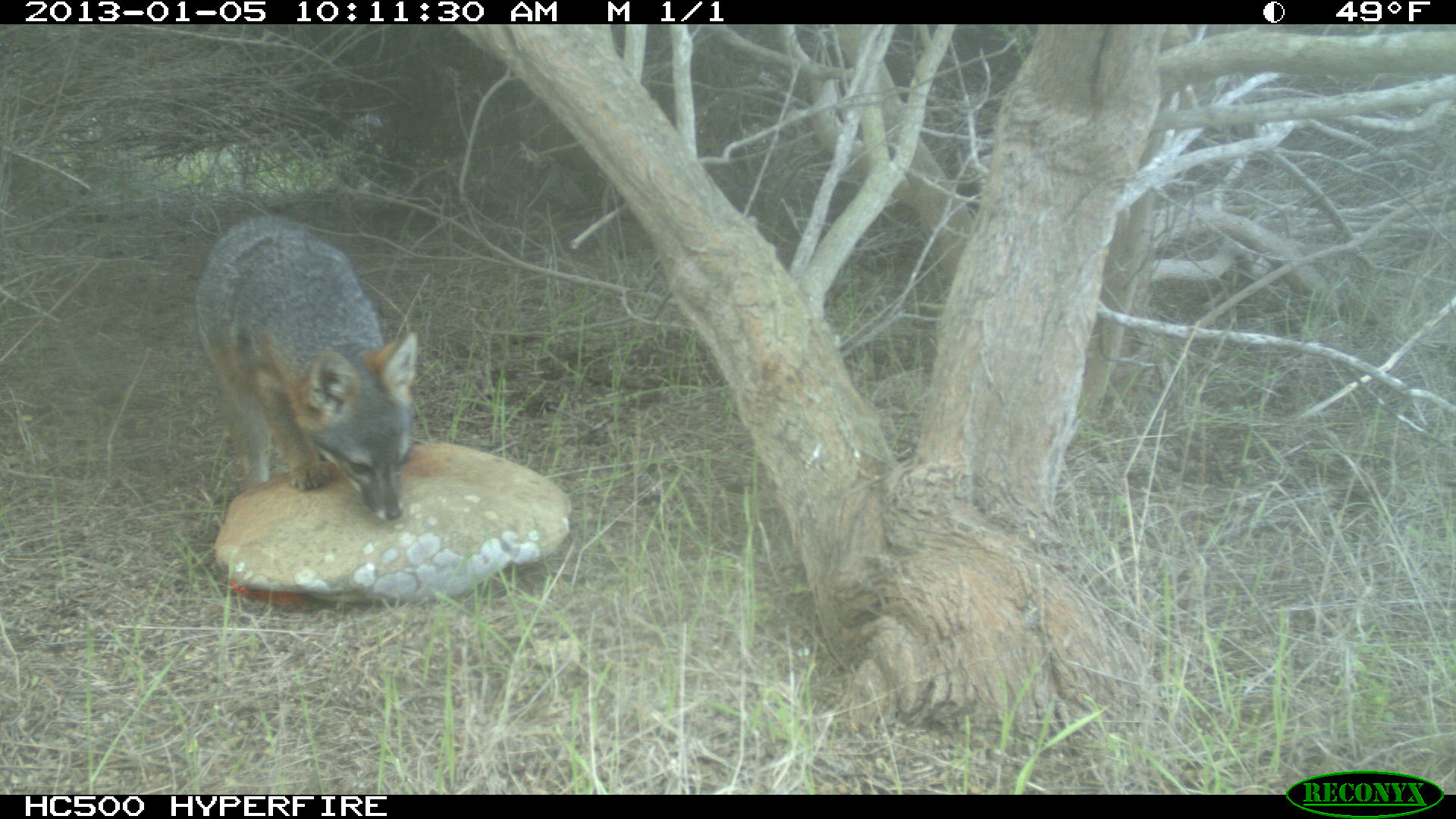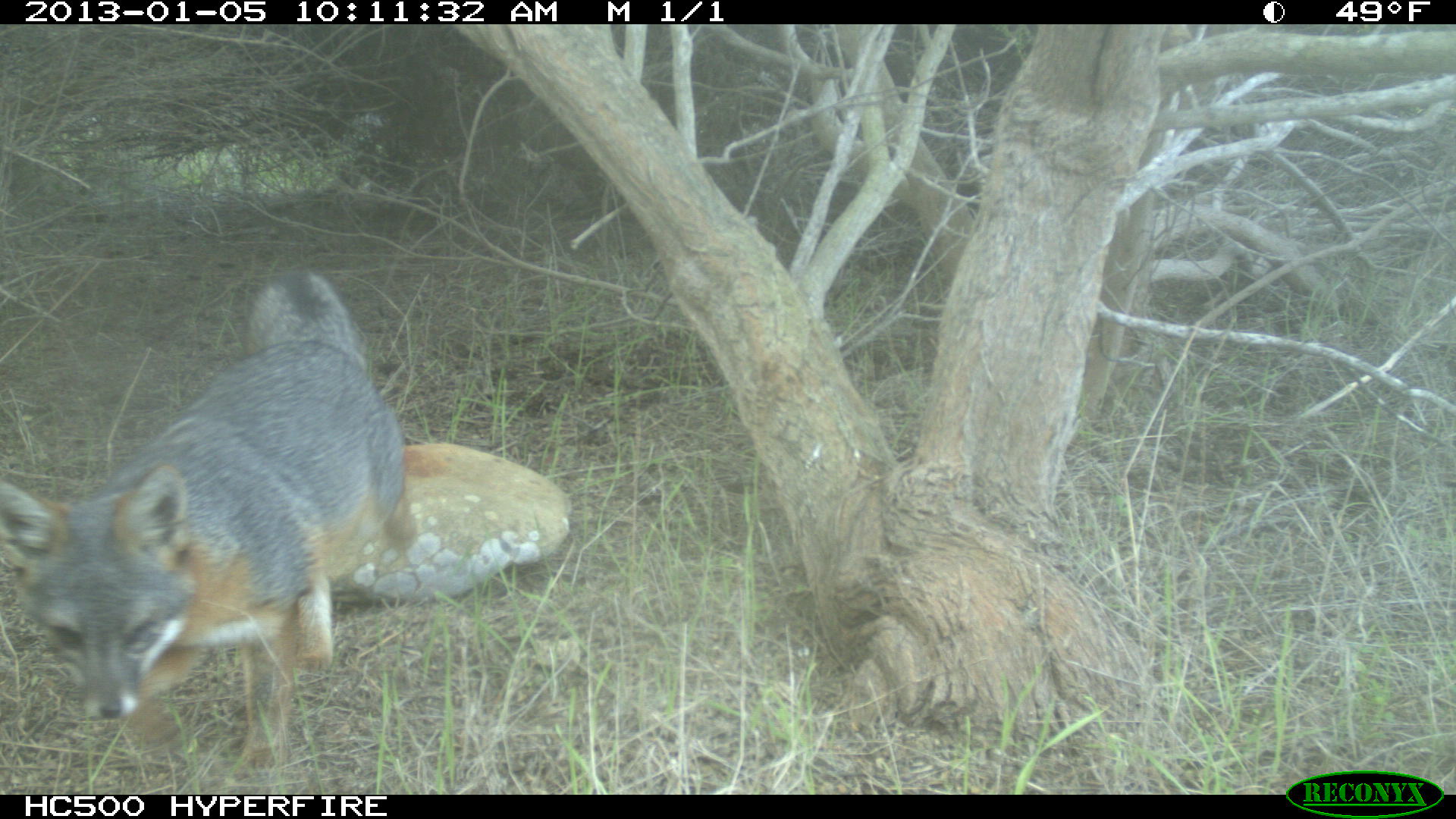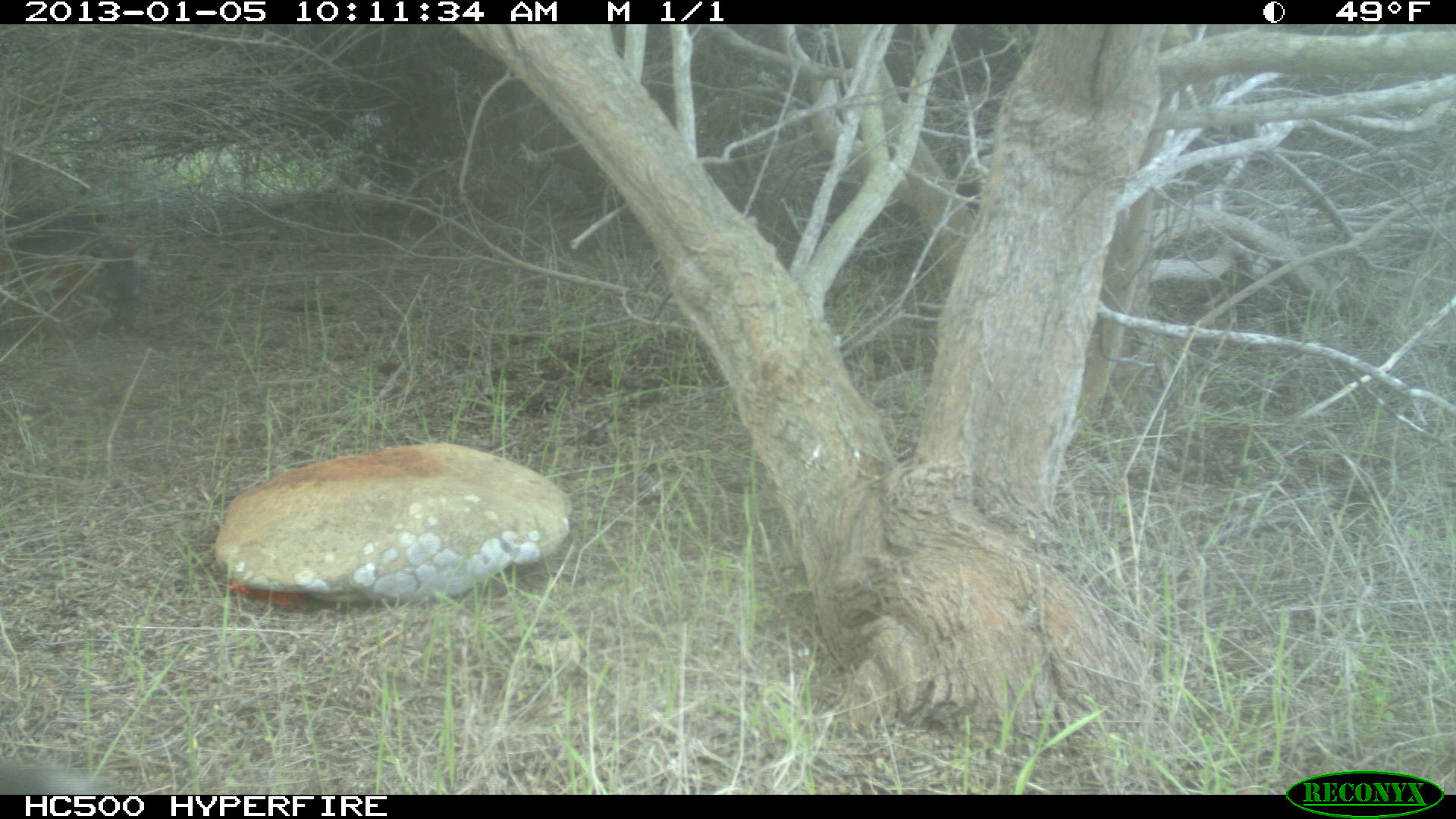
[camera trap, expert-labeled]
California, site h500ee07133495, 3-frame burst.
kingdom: Animalia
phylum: Chordata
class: Mammalia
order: Carnivora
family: Canidae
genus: Urocyon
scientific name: Urocyon littoralis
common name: island fox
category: fox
Fox (island fox) (Urocyon littoralis).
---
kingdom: Animalia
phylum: Chordata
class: Mammalia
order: Rodentia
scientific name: Rodentia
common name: rodent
Rodent (Rodentia).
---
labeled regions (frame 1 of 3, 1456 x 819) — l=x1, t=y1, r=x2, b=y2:
fox: l=194, t=215, r=417, b=522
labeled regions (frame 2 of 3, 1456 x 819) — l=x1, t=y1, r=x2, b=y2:
fox: l=0, t=268, r=417, b=719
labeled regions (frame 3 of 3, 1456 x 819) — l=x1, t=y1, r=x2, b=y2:
rodent: l=0, t=0, r=1455, b=818